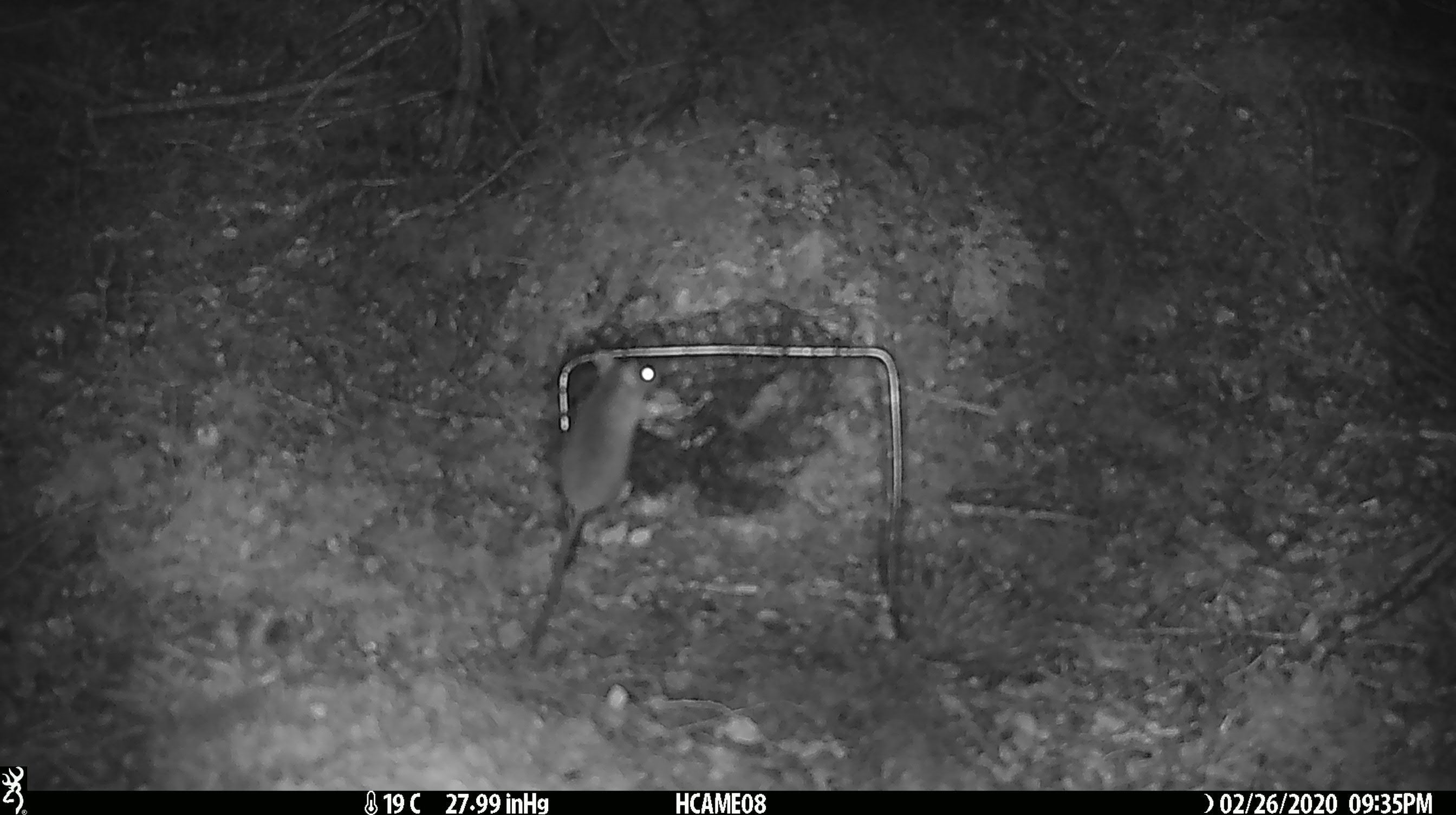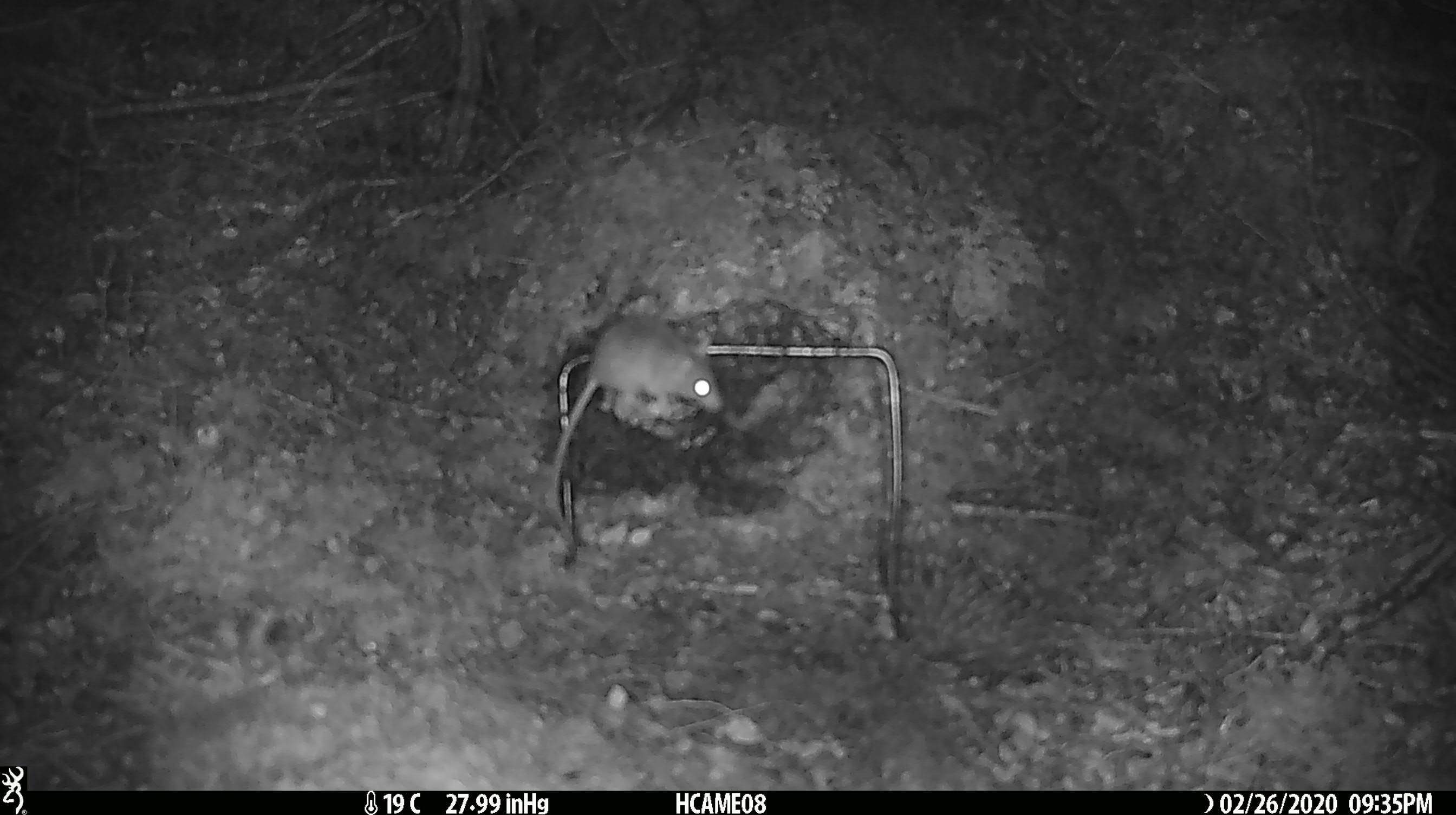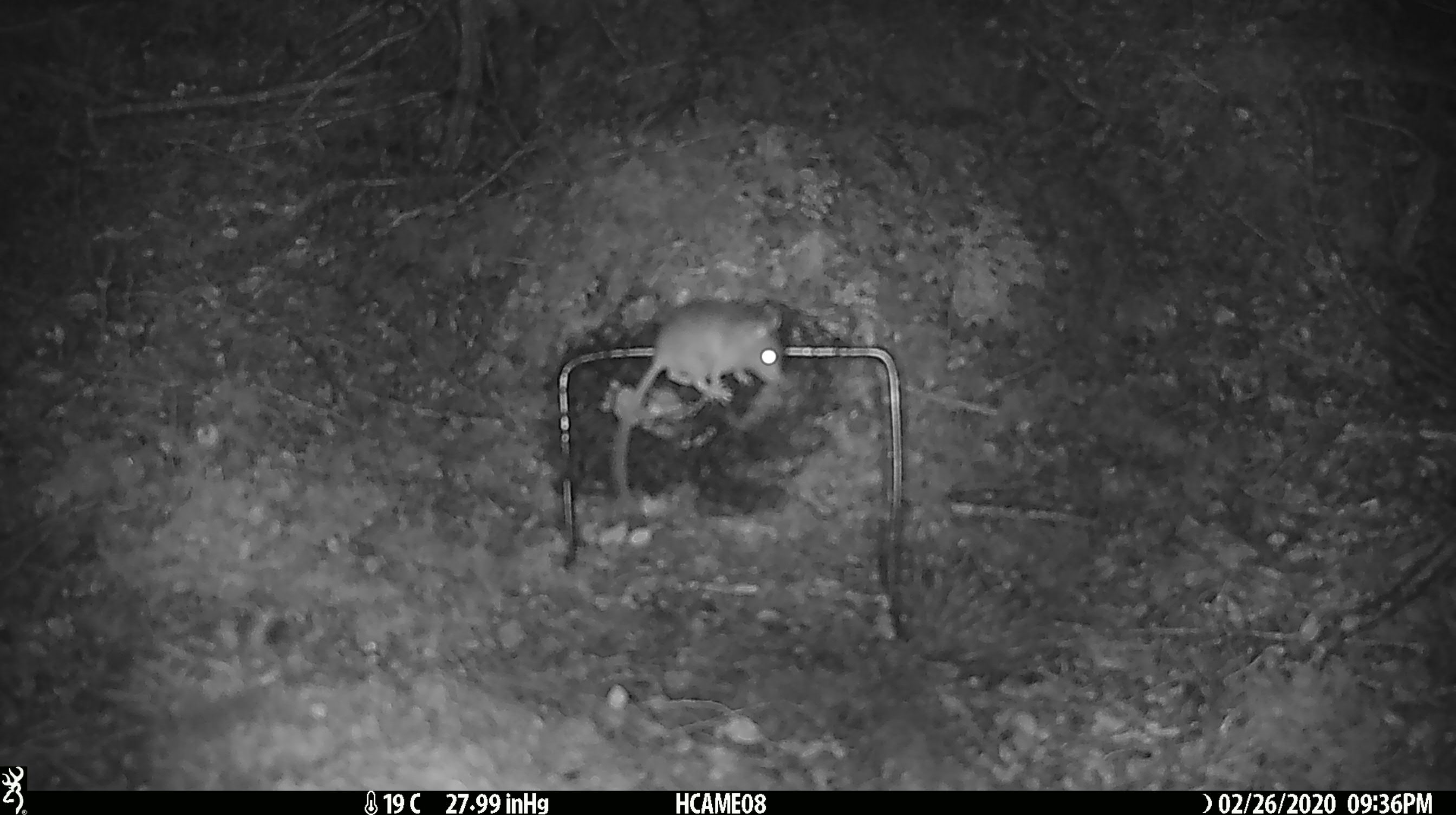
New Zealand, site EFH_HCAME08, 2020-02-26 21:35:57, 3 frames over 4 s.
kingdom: Animalia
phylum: Chordata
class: Mammalia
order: Rodentia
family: Muridae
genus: Mus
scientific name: Mus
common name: mouse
Mouse (Mus).